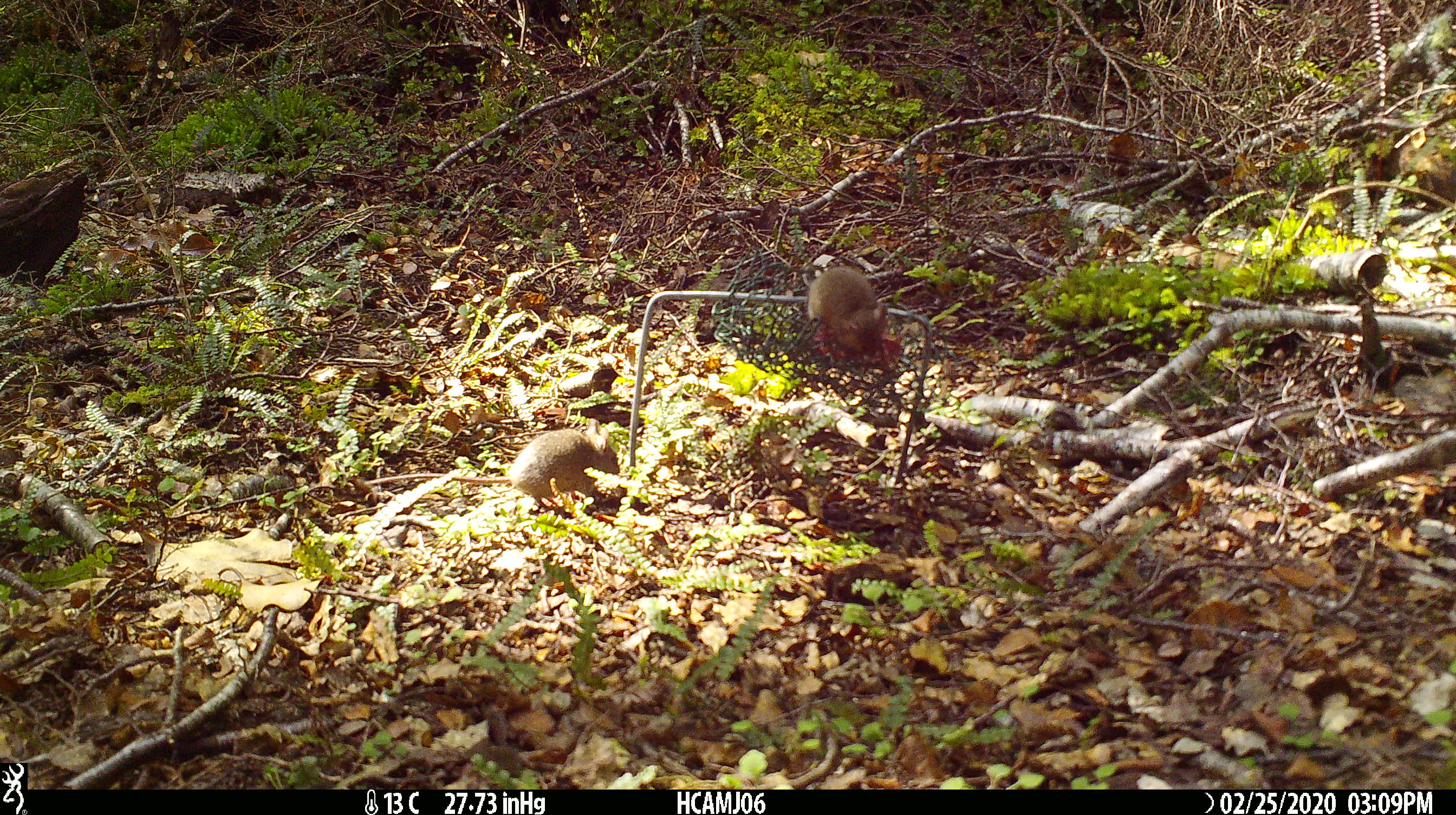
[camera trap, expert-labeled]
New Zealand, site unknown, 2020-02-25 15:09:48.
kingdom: Animalia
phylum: Chordata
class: Mammalia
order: Rodentia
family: Muridae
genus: Mus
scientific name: Mus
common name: mouse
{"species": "mouse (Mus)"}